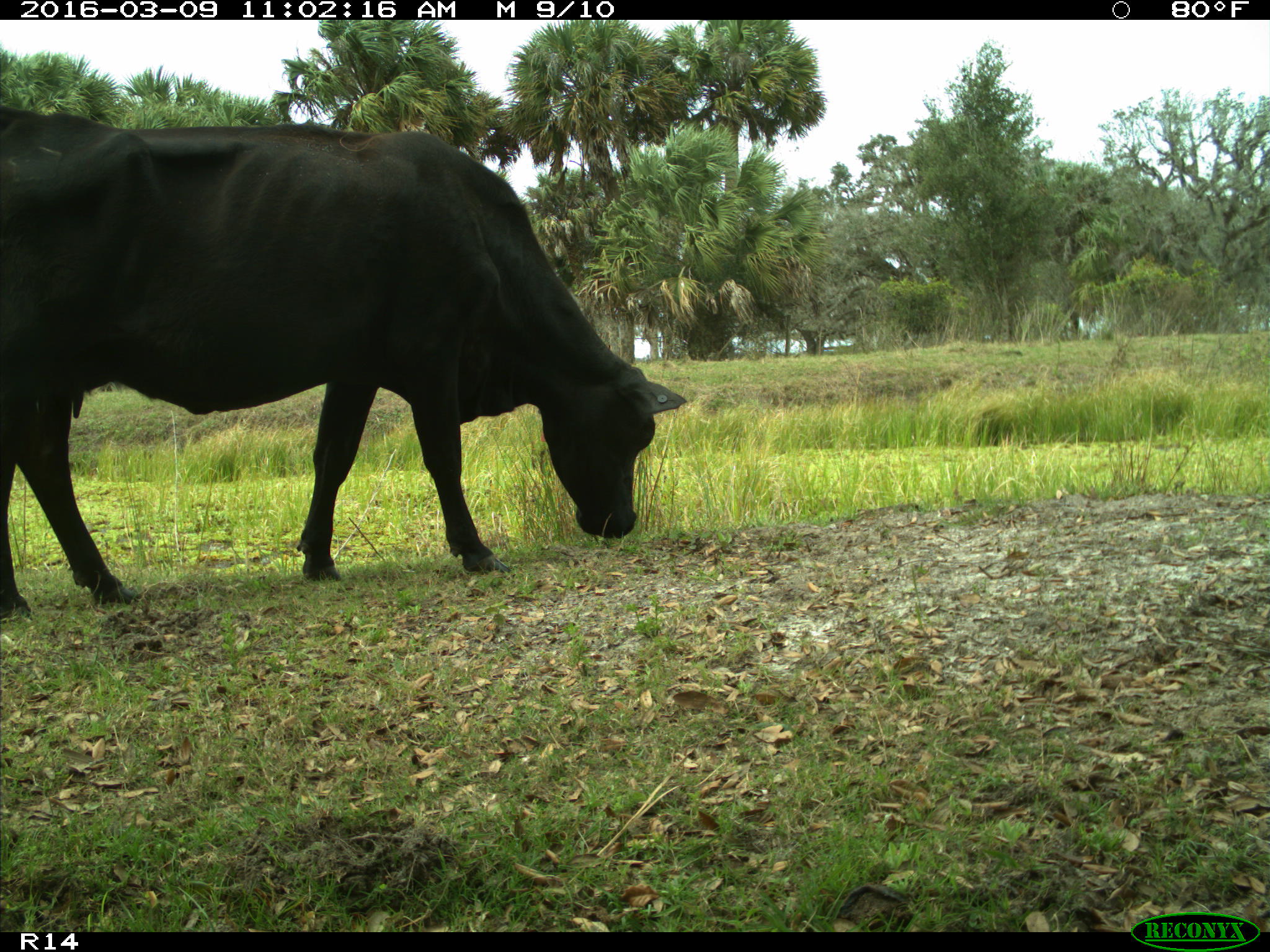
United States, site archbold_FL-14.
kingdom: Animalia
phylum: Chordata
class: Mammalia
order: Artiodactyla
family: Bovidae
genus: Bos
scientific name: Bos taurus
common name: domestic cow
Bos taurus (domestic cow).